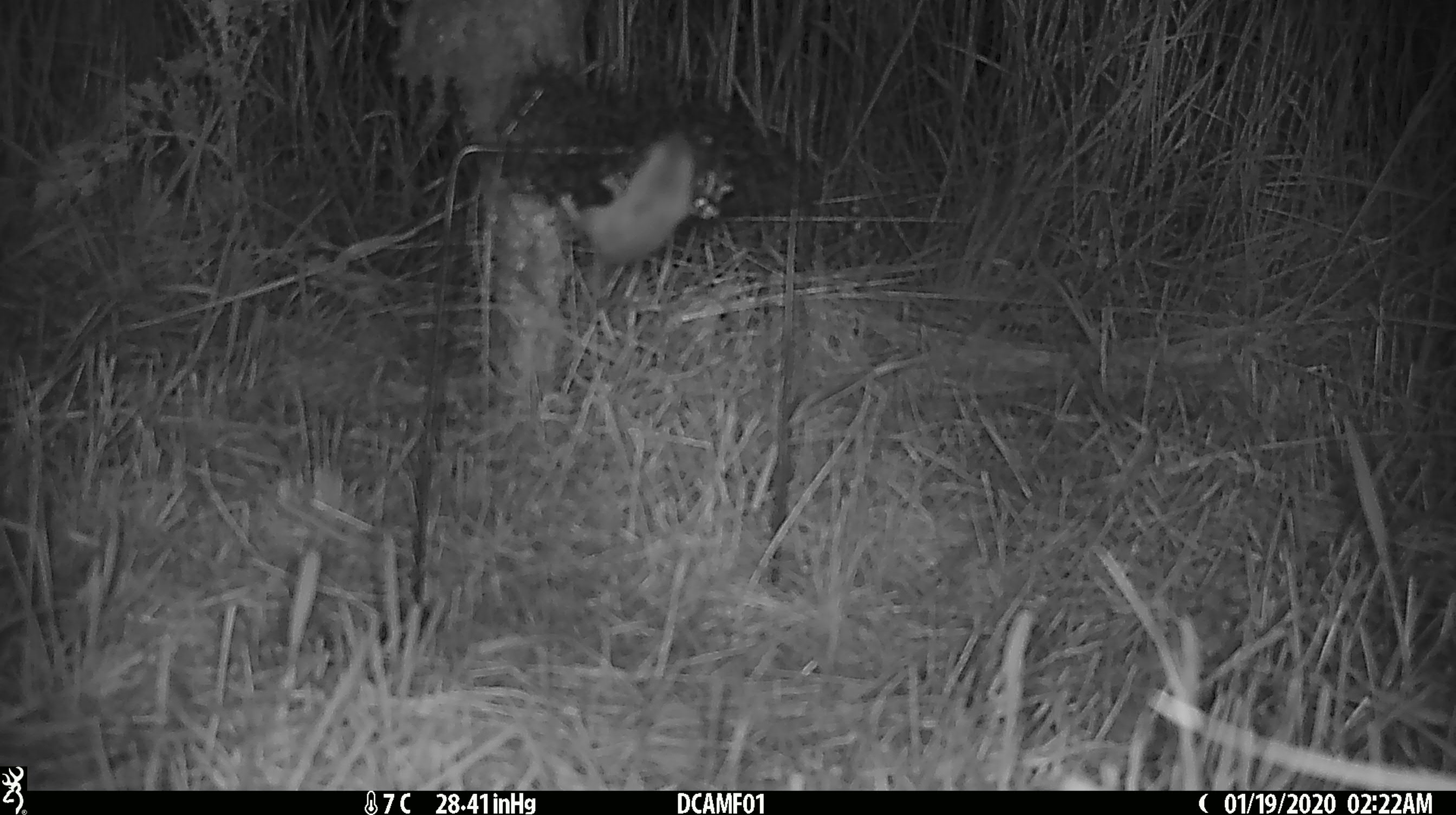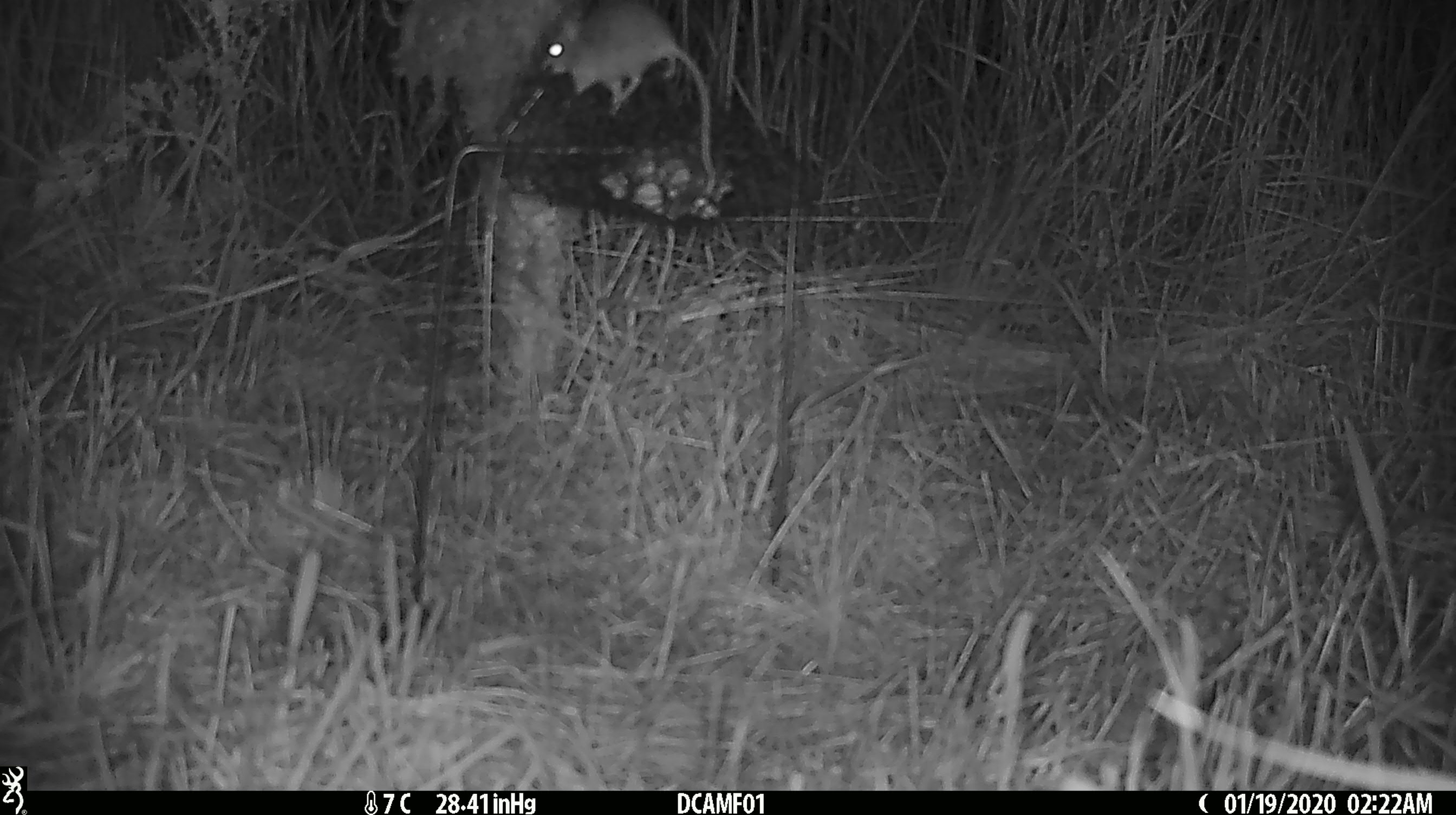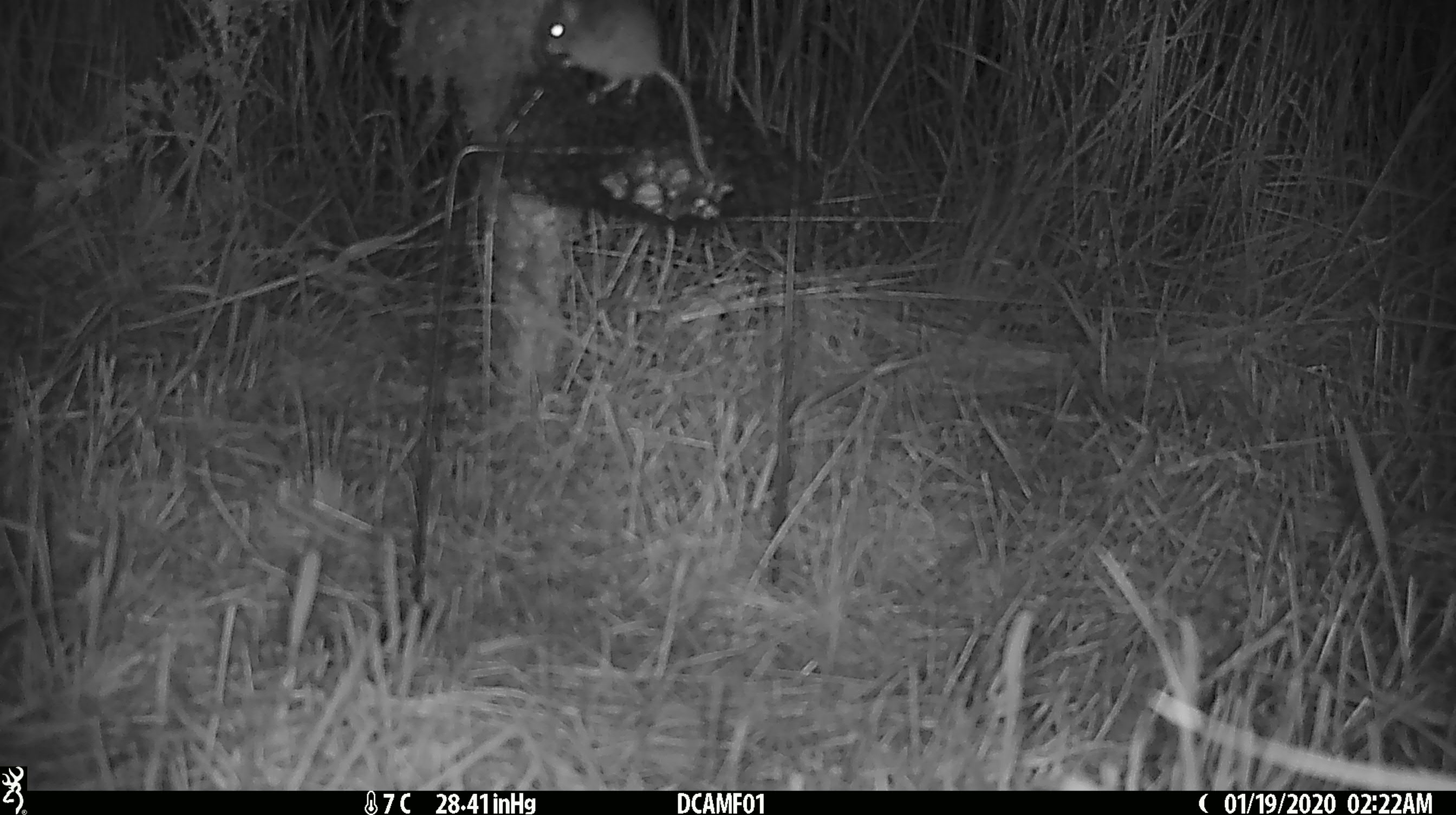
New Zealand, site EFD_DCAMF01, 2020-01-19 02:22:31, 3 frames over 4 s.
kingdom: Animalia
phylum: Chordata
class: Mammalia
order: Rodentia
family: Muridae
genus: Mus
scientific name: Mus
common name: mouse